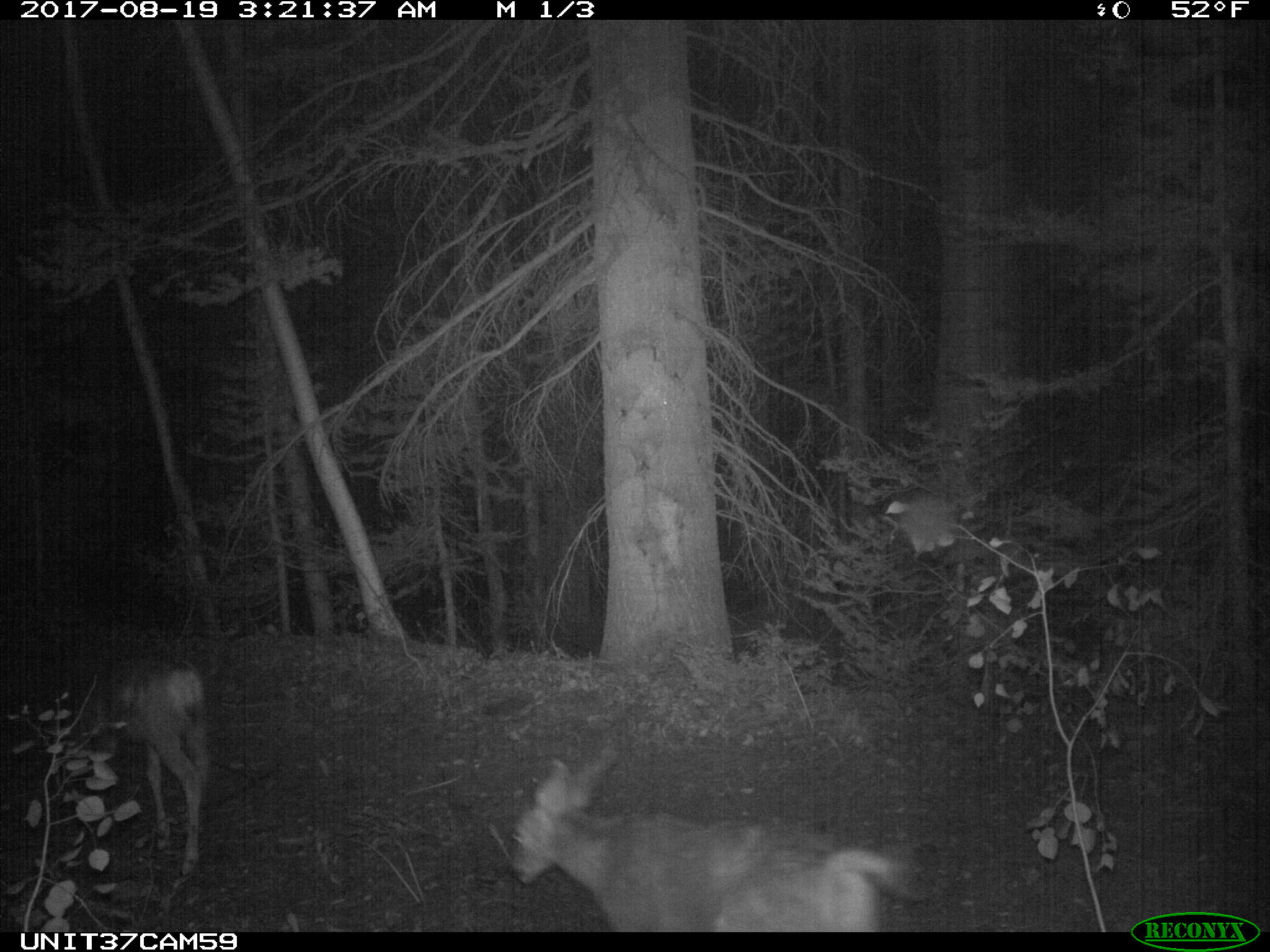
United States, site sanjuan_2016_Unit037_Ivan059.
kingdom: Animalia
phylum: Chordata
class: Mammalia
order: Artiodactyla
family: Cervidae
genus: Odocoileus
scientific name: Odocoileus hemionus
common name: mule deer